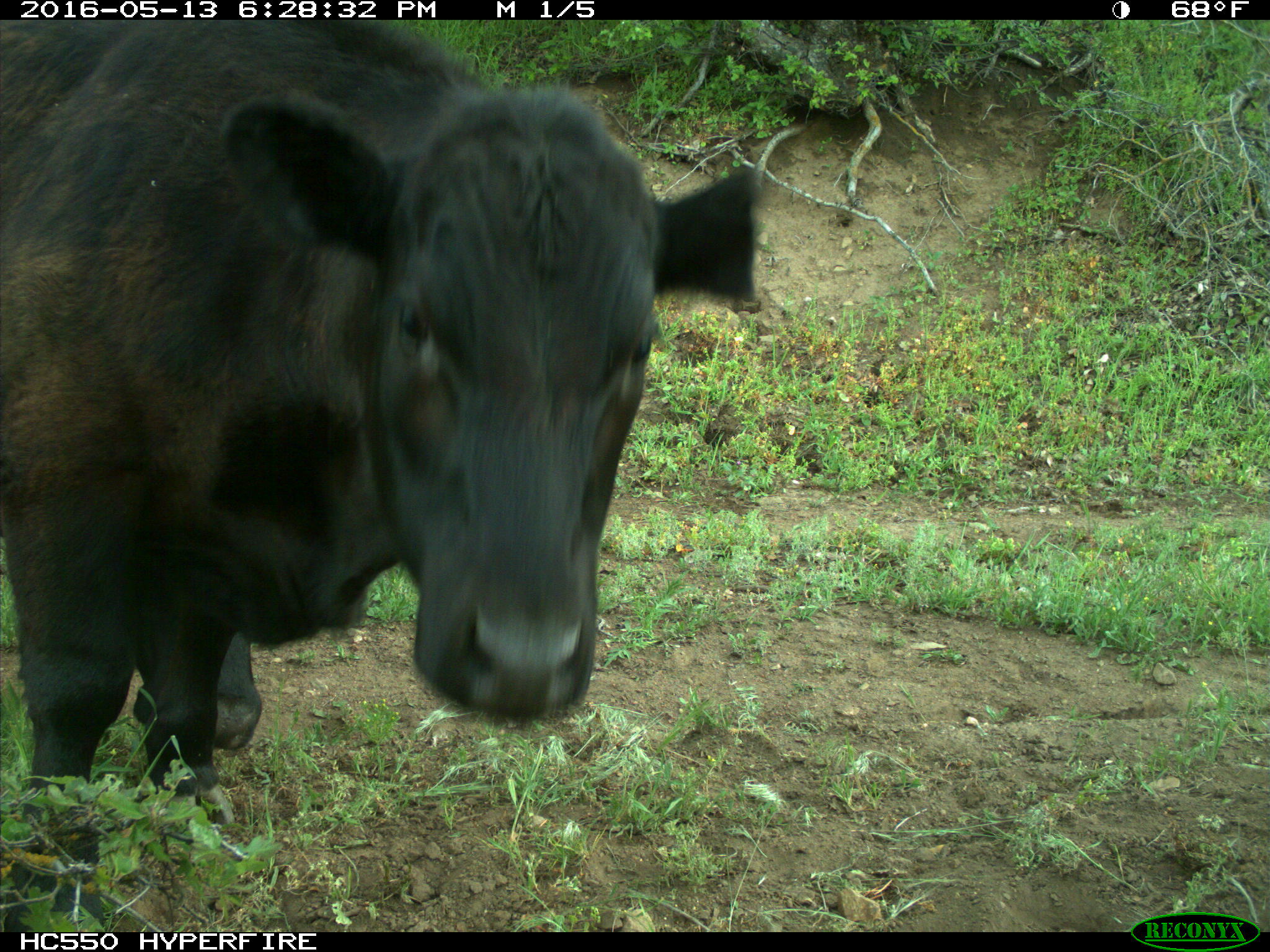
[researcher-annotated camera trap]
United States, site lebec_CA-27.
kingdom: Animalia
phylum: Chordata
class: Mammalia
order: Artiodactyla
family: Bovidae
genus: Bos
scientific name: Bos taurus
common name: domestic cow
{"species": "Bos taurus (domestic cow)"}